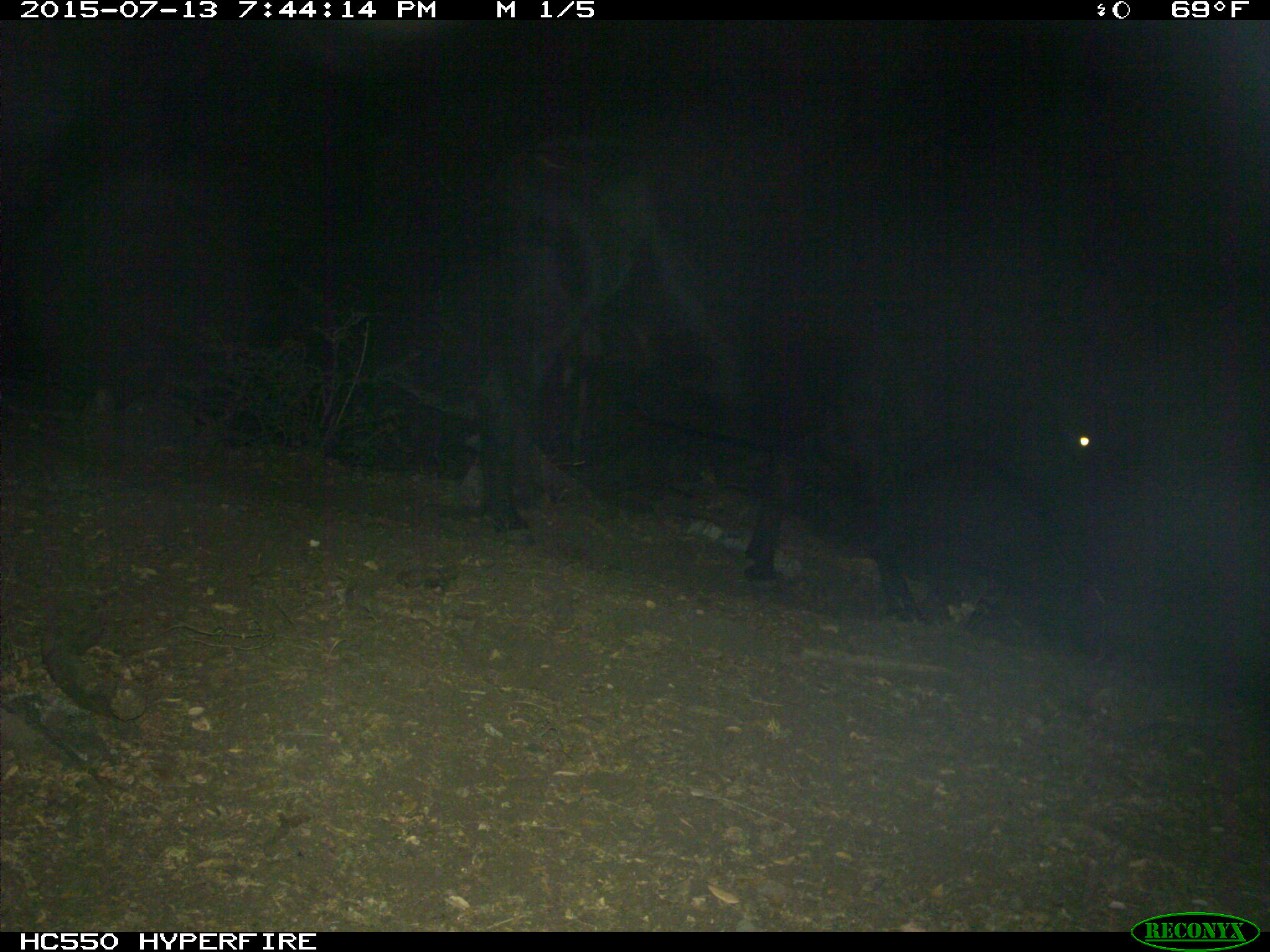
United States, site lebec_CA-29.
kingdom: Animalia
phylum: Chordata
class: Mammalia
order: Artiodactyla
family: Bovidae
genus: Bos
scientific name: Bos taurus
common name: domestic cow